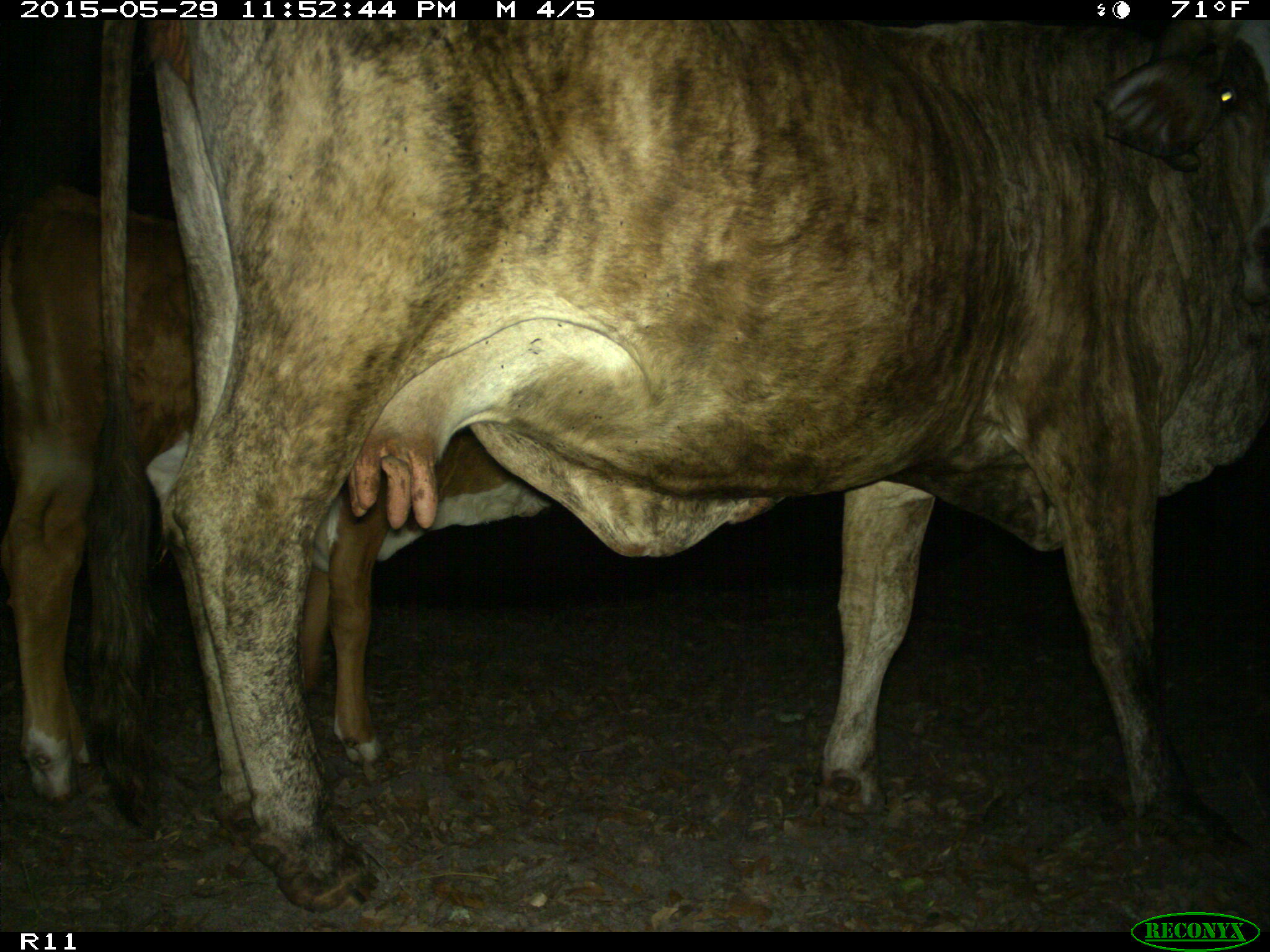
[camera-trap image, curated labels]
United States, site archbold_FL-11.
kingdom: Animalia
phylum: Chordata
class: Mammalia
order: Artiodactyla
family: Bovidae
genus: Bos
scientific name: Bos taurus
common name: domestic cow